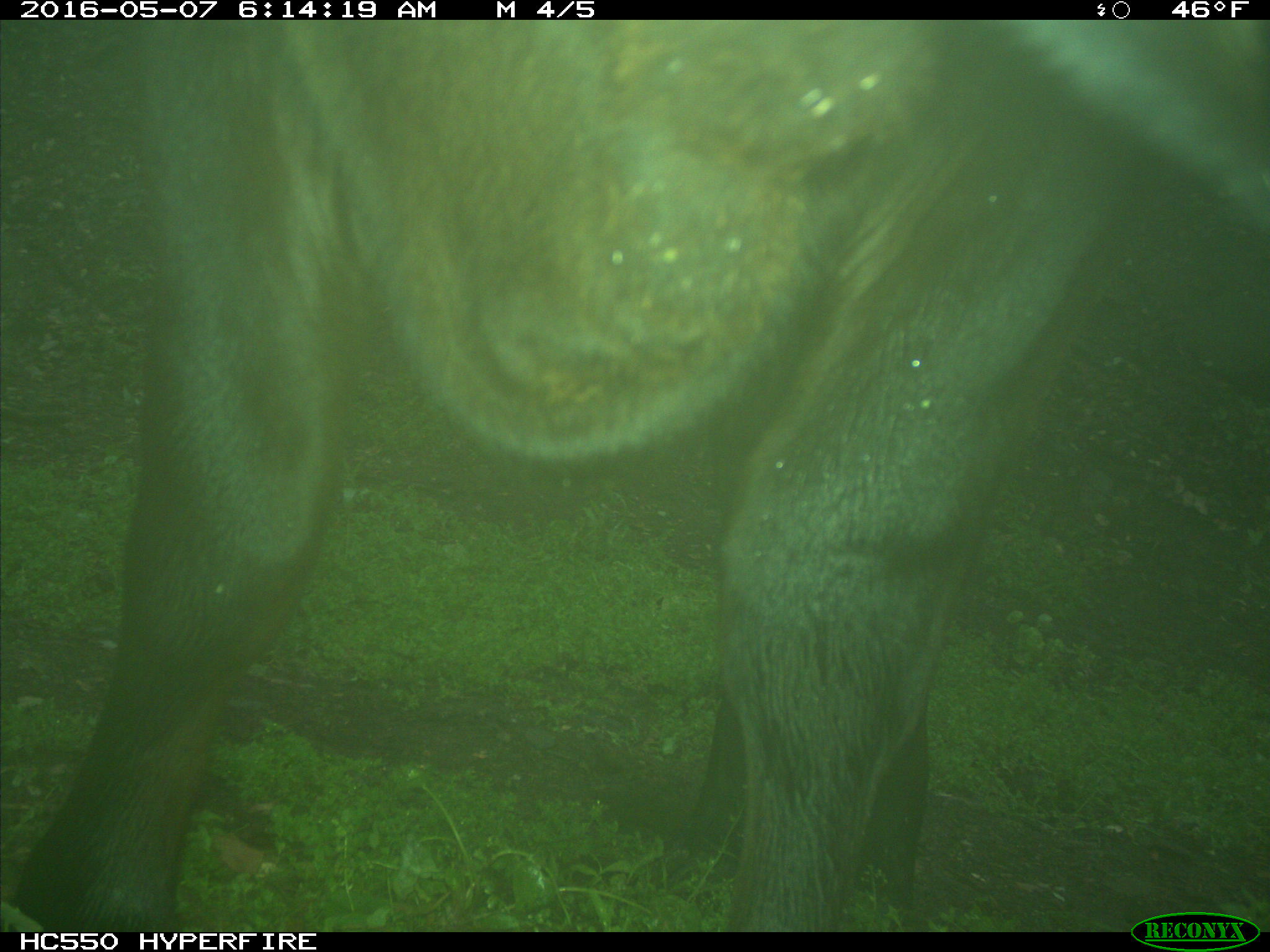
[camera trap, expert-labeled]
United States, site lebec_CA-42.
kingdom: Animalia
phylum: Chordata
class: Mammalia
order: Artiodactyla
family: Bovidae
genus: Bos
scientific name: Bos taurus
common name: domestic cow